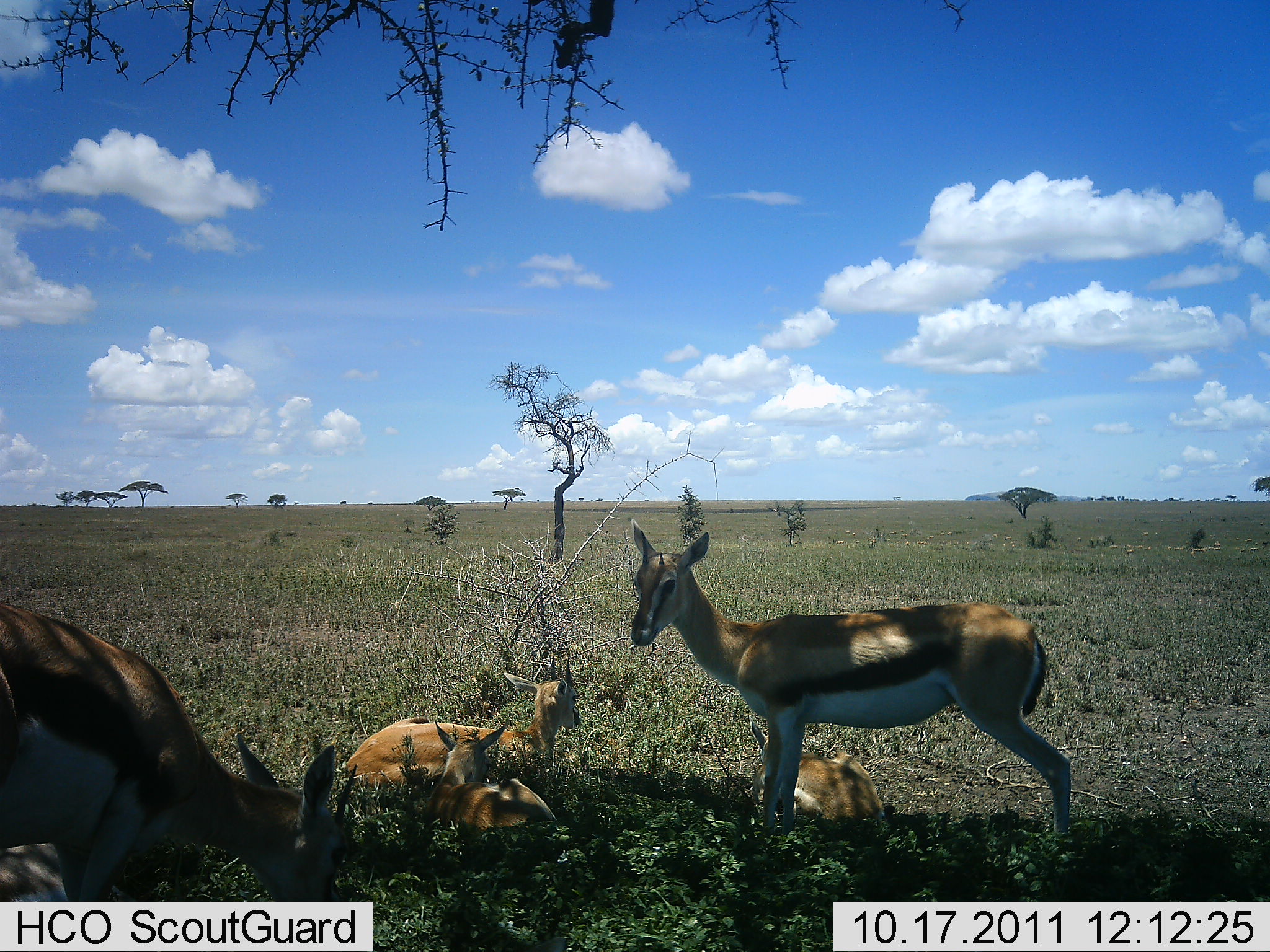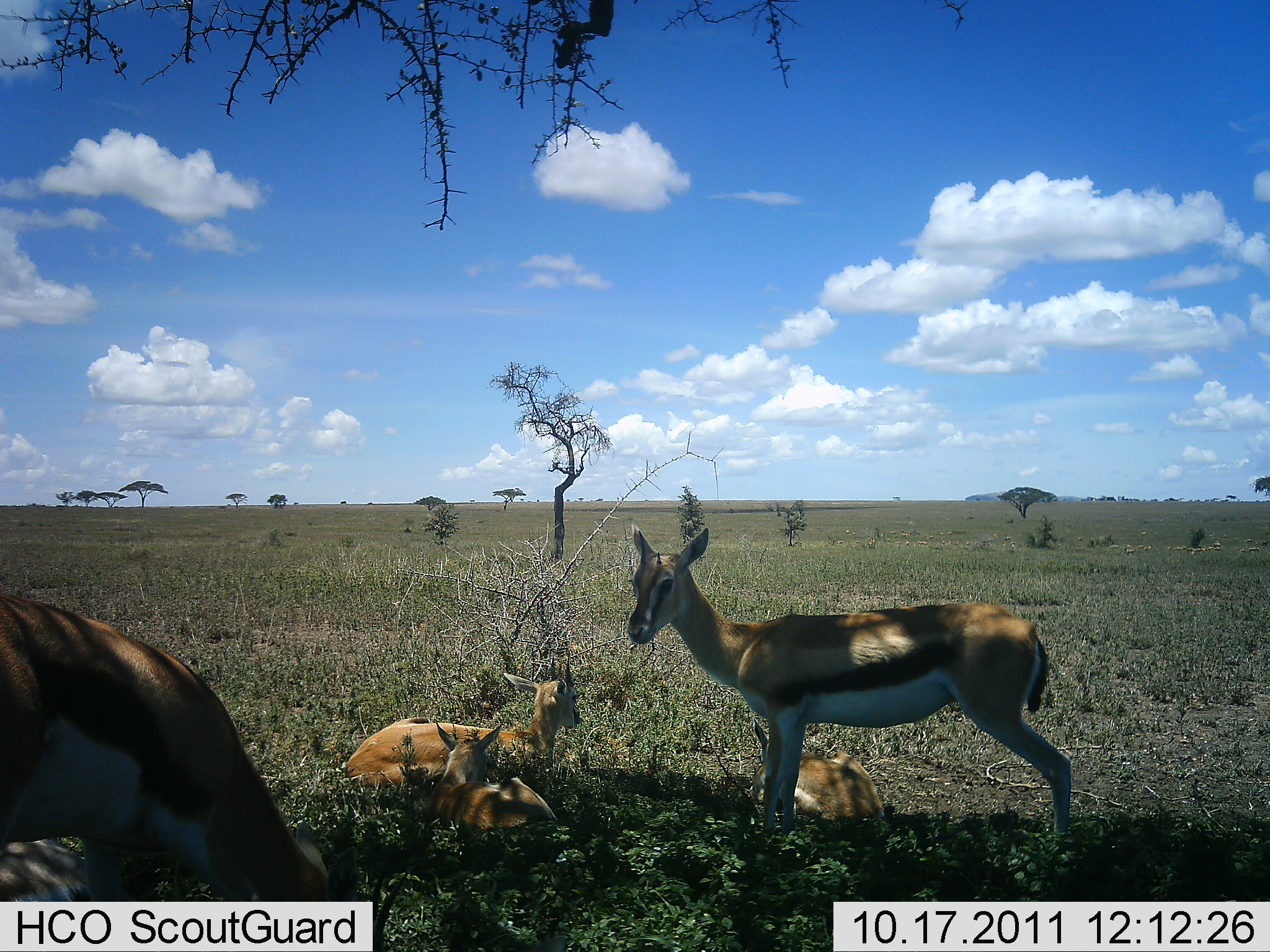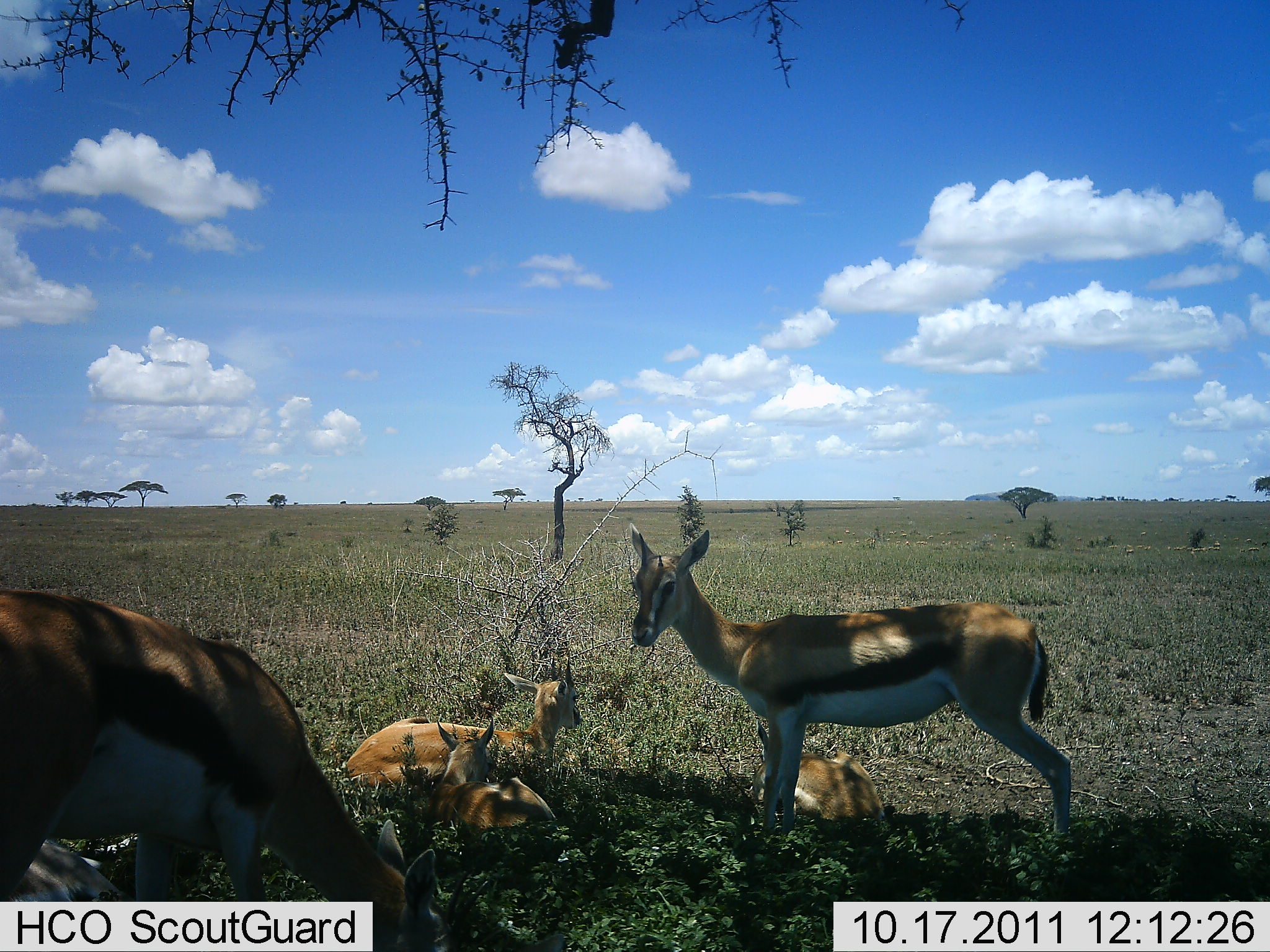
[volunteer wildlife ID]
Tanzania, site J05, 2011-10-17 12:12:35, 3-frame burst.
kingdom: Animalia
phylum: Chordata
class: Mammalia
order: Artiodactyla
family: Bovidae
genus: Eudorcas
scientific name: Eudorcas thomsonii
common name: thomson's gazelle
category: gazellethomsons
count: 5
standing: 75%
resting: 100%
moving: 0%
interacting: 0%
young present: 50%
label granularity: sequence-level